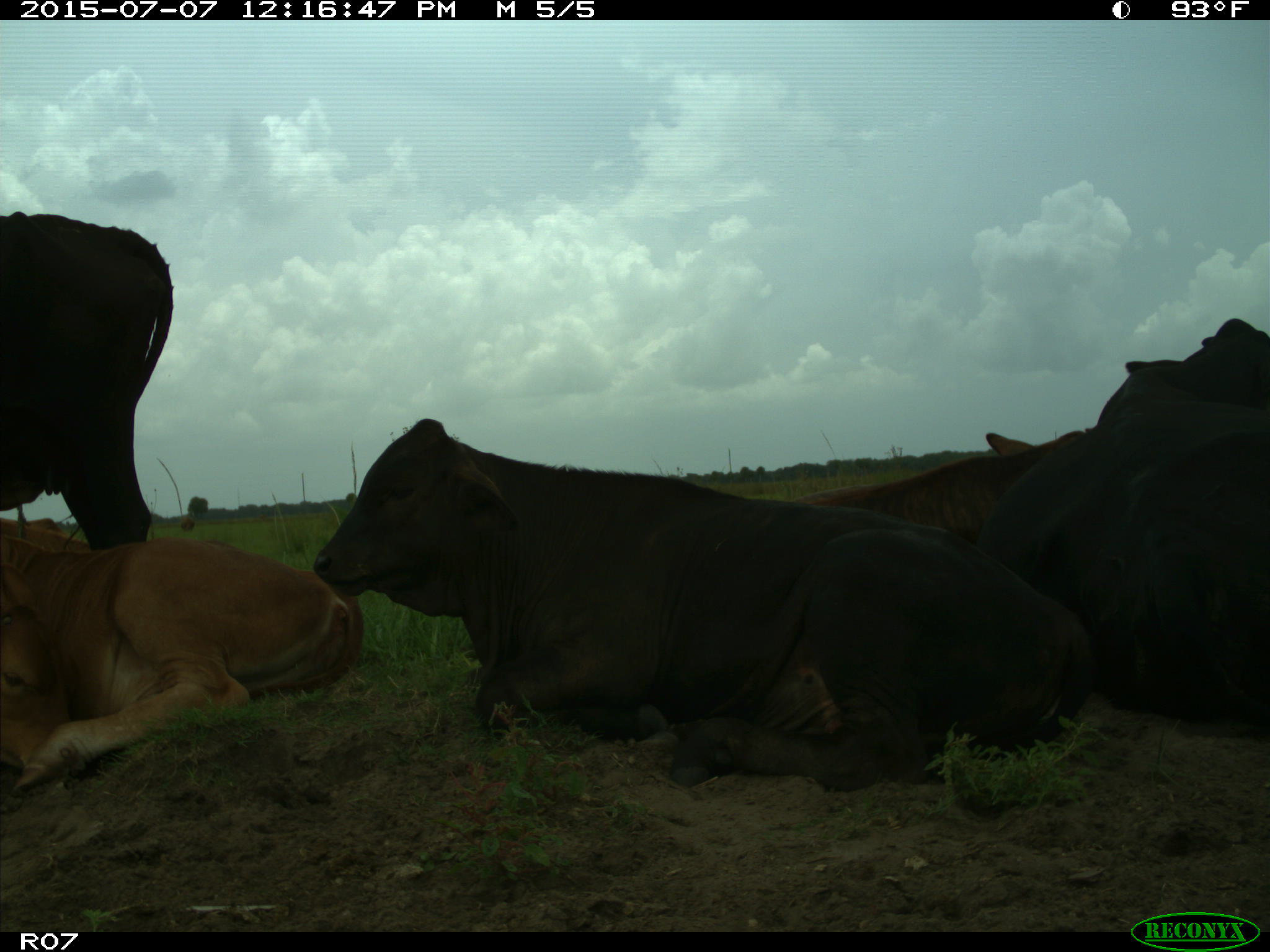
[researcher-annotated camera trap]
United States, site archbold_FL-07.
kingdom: Animalia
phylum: Chordata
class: Mammalia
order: Artiodactyla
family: Bovidae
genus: Bos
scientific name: Bos taurus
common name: domestic cow